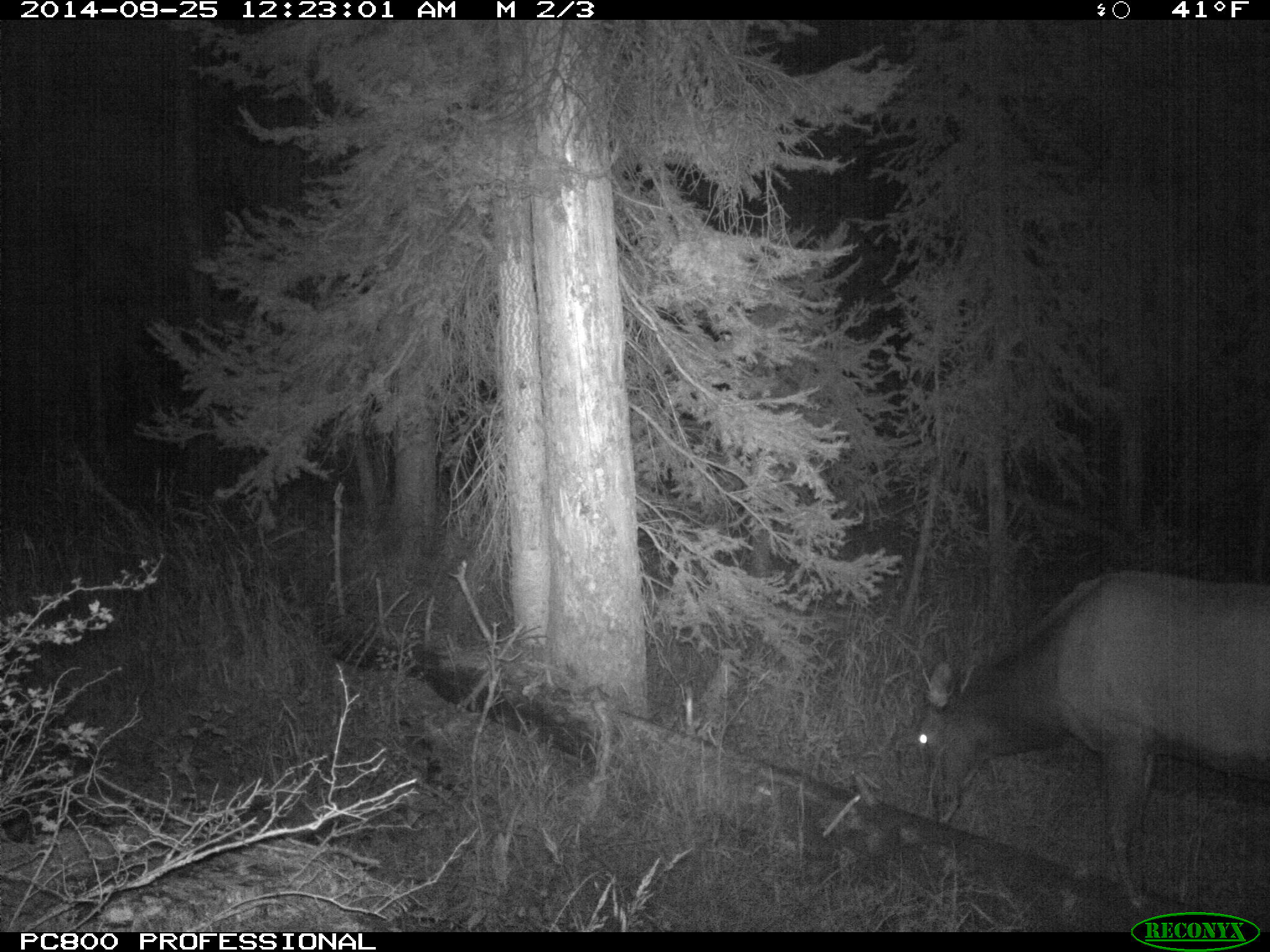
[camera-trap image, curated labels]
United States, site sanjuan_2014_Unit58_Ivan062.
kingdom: Animalia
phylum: Chordata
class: Mammalia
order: Artiodactyla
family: Cervidae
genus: Cervus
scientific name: Cervus elaphus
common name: red deer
Cervus elaphus (red deer).